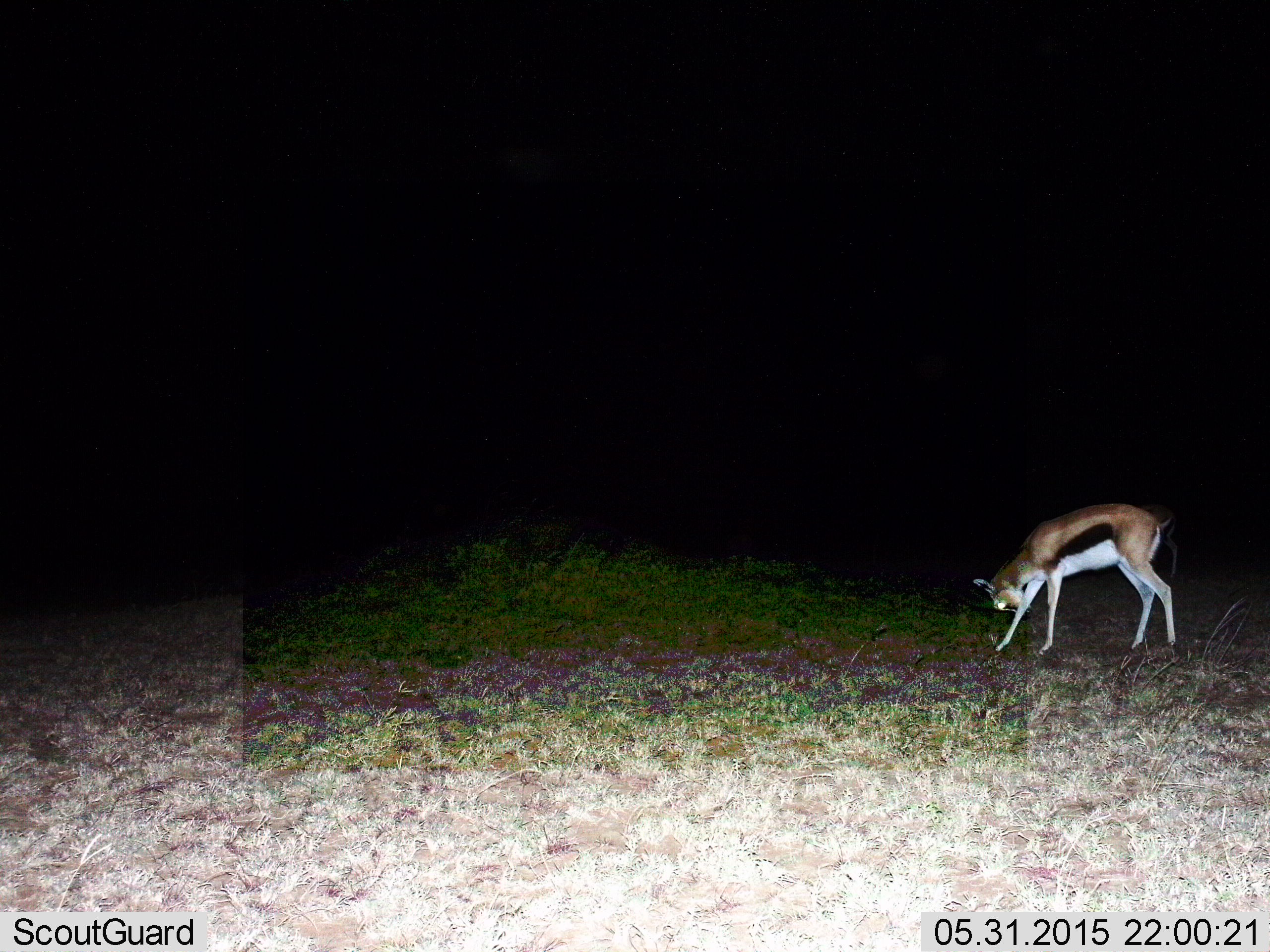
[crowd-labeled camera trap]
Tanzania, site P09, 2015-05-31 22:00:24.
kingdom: Animalia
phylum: Chordata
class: Mammalia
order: Artiodactyla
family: Bovidae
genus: Eudorcas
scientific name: Eudorcas thomsonii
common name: thomson's gazelle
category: gazellethomsons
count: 1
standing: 70%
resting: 0%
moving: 0%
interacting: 0%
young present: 0%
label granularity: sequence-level